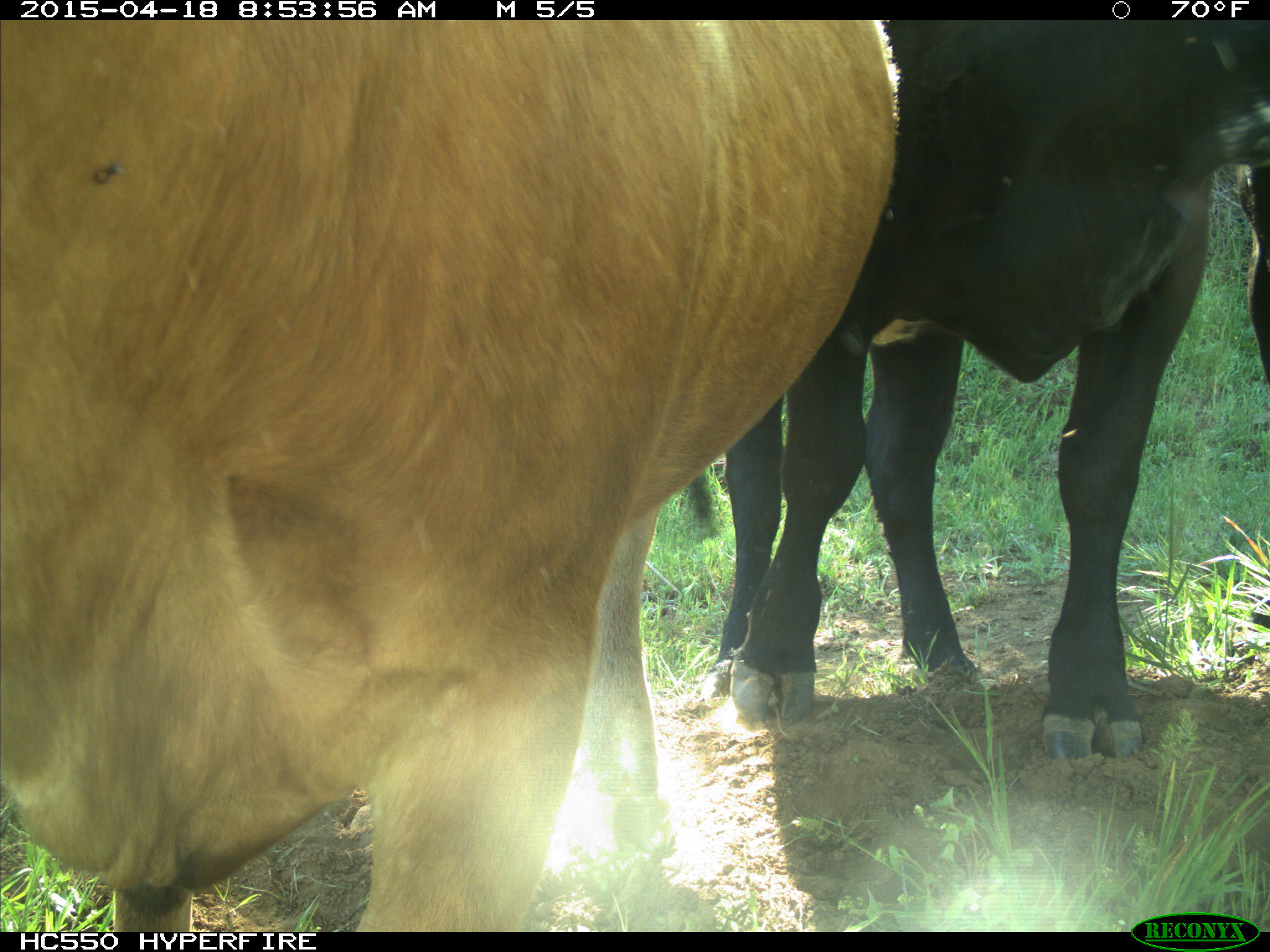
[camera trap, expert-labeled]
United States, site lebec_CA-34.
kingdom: Animalia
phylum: Chordata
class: Mammalia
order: Artiodactyla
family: Bovidae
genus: Bos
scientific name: Bos taurus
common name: domestic cow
Bos taurus (domestic cow).